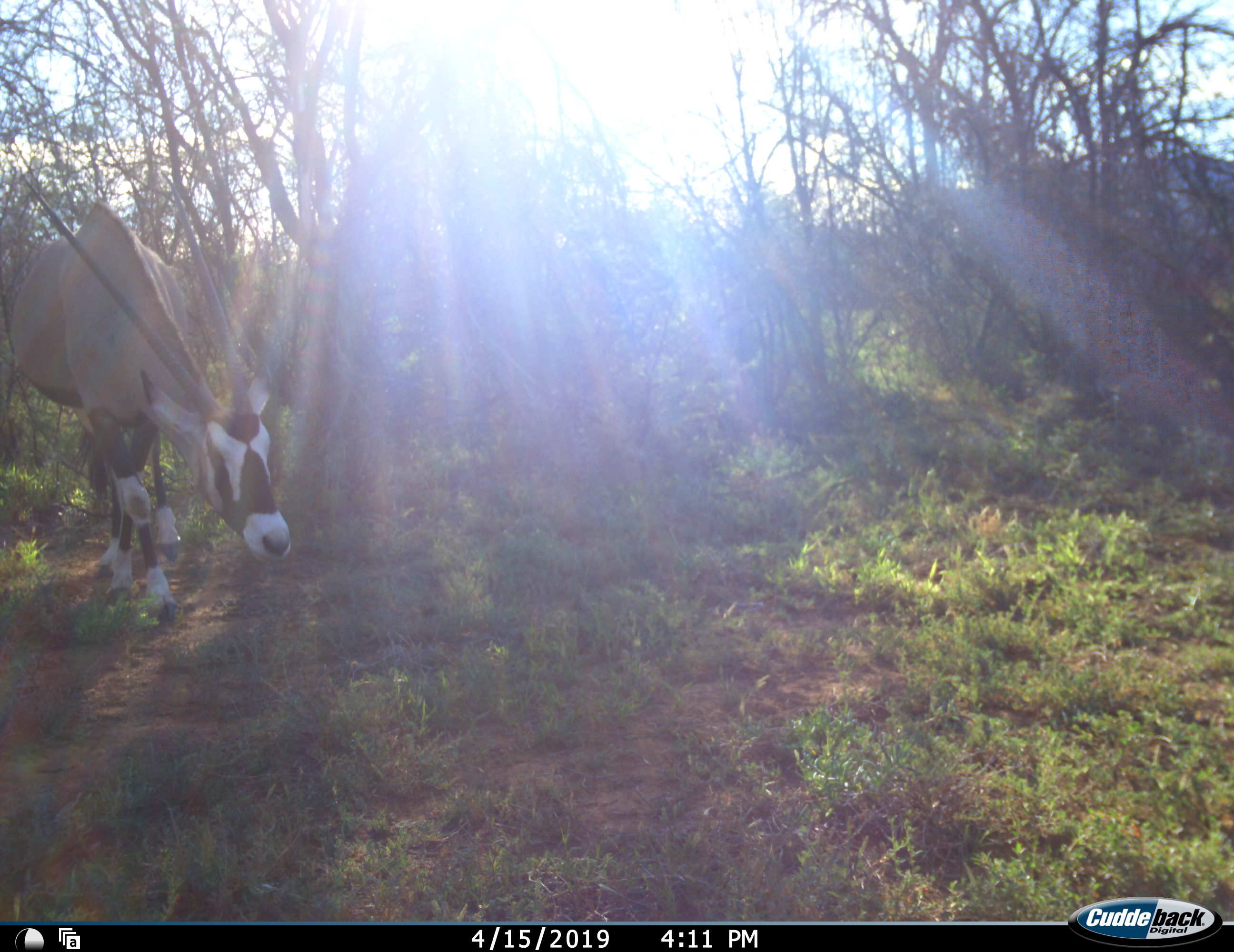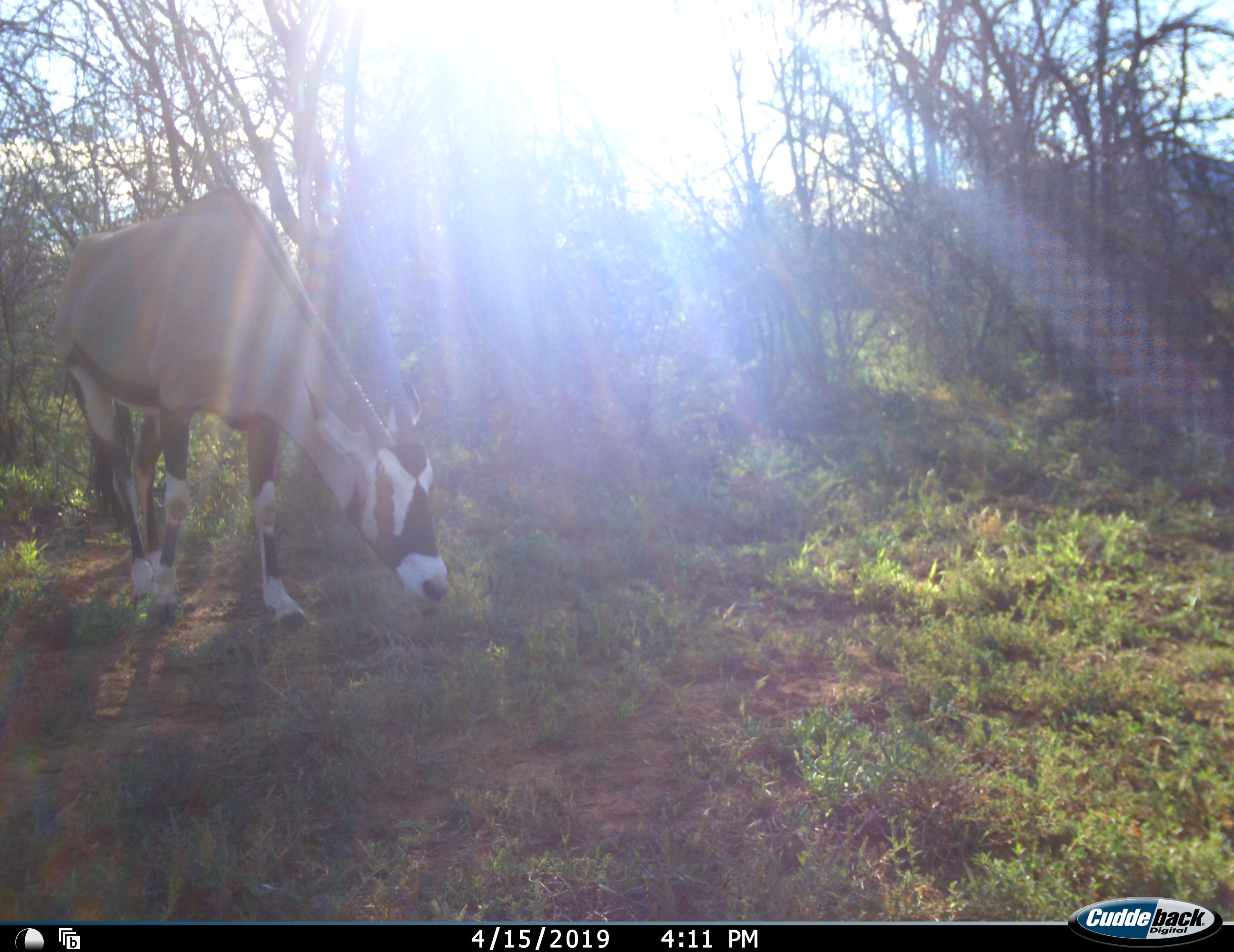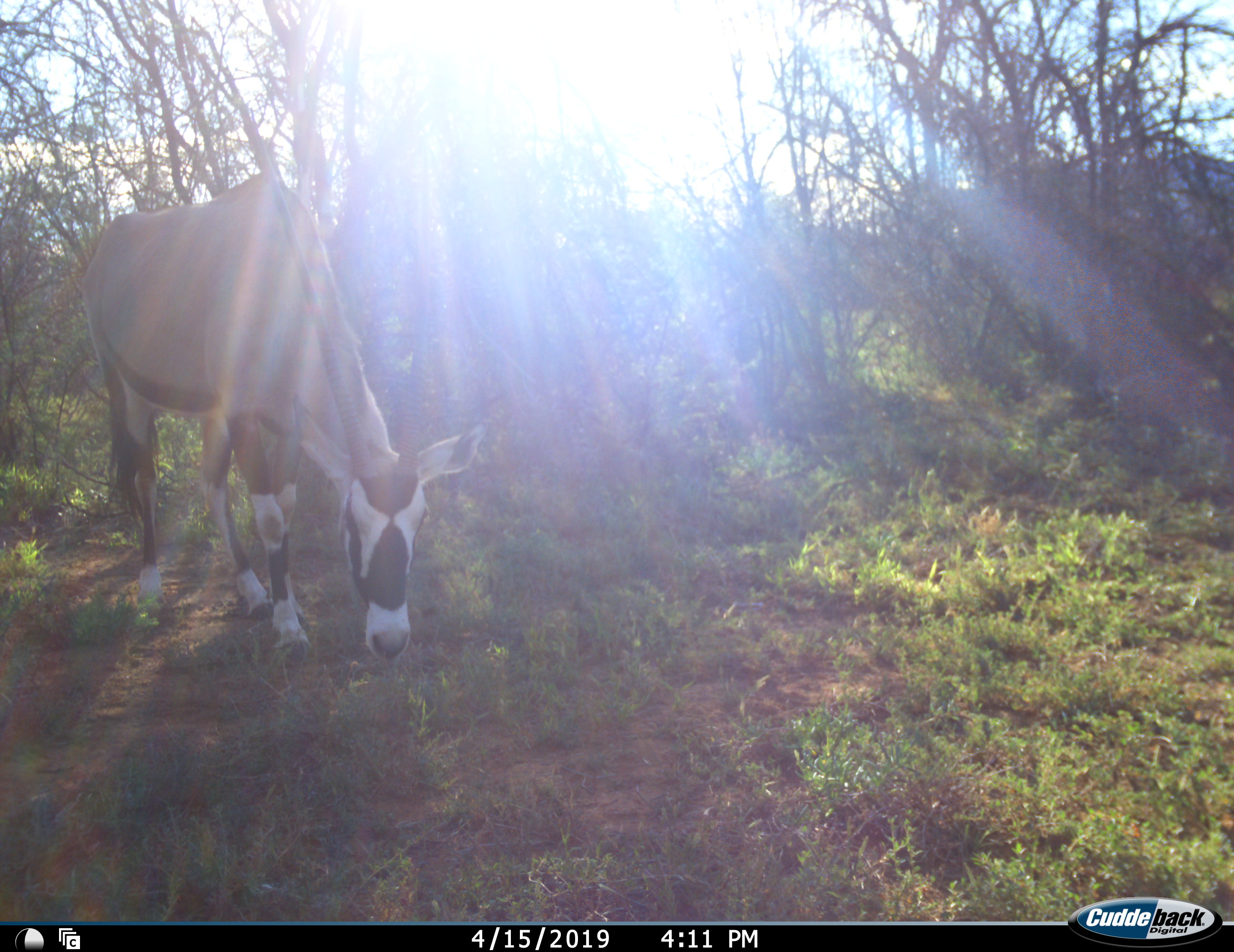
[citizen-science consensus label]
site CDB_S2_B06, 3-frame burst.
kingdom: Animalia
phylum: Chordata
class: Mammalia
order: Artiodactyla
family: Bovidae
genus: Oryx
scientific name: Oryx gazella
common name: gemsbok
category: oryx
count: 1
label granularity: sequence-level